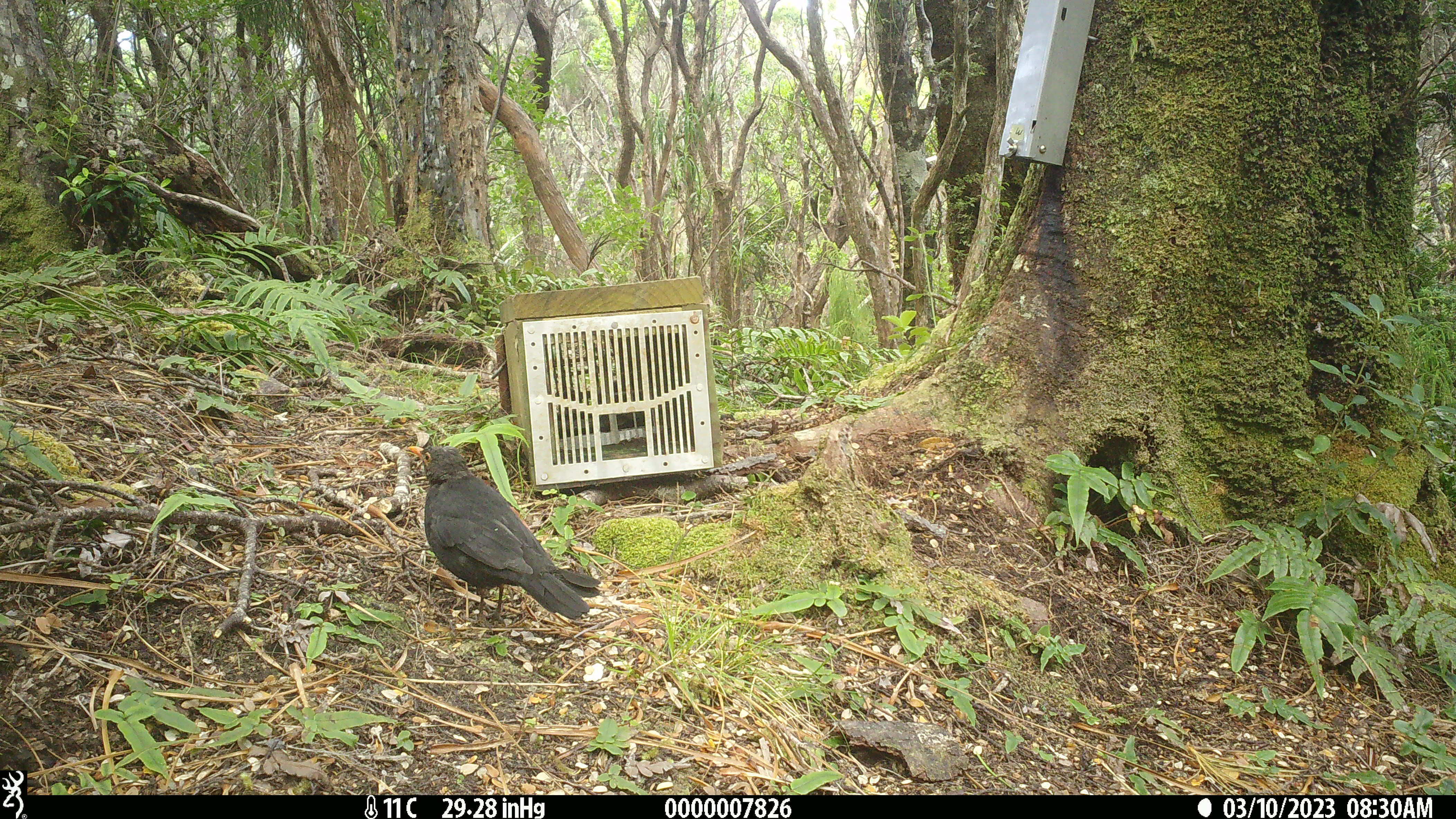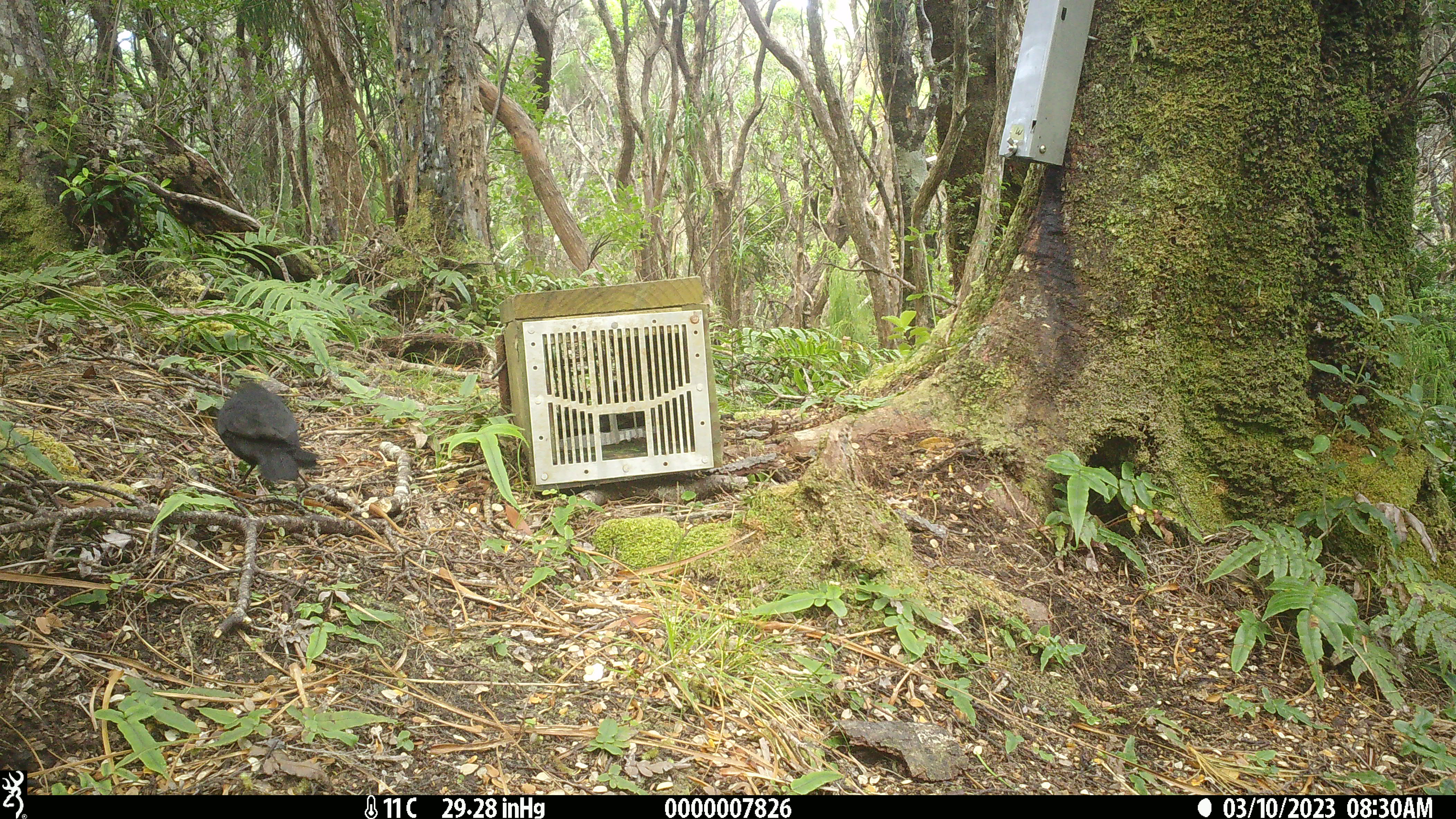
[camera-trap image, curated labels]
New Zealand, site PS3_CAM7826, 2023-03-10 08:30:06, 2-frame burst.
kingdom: Animalia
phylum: Chordata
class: Aves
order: Passeriformes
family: Turdidae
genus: Turdus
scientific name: Turdus merula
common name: eurasian blackbird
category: blackbird